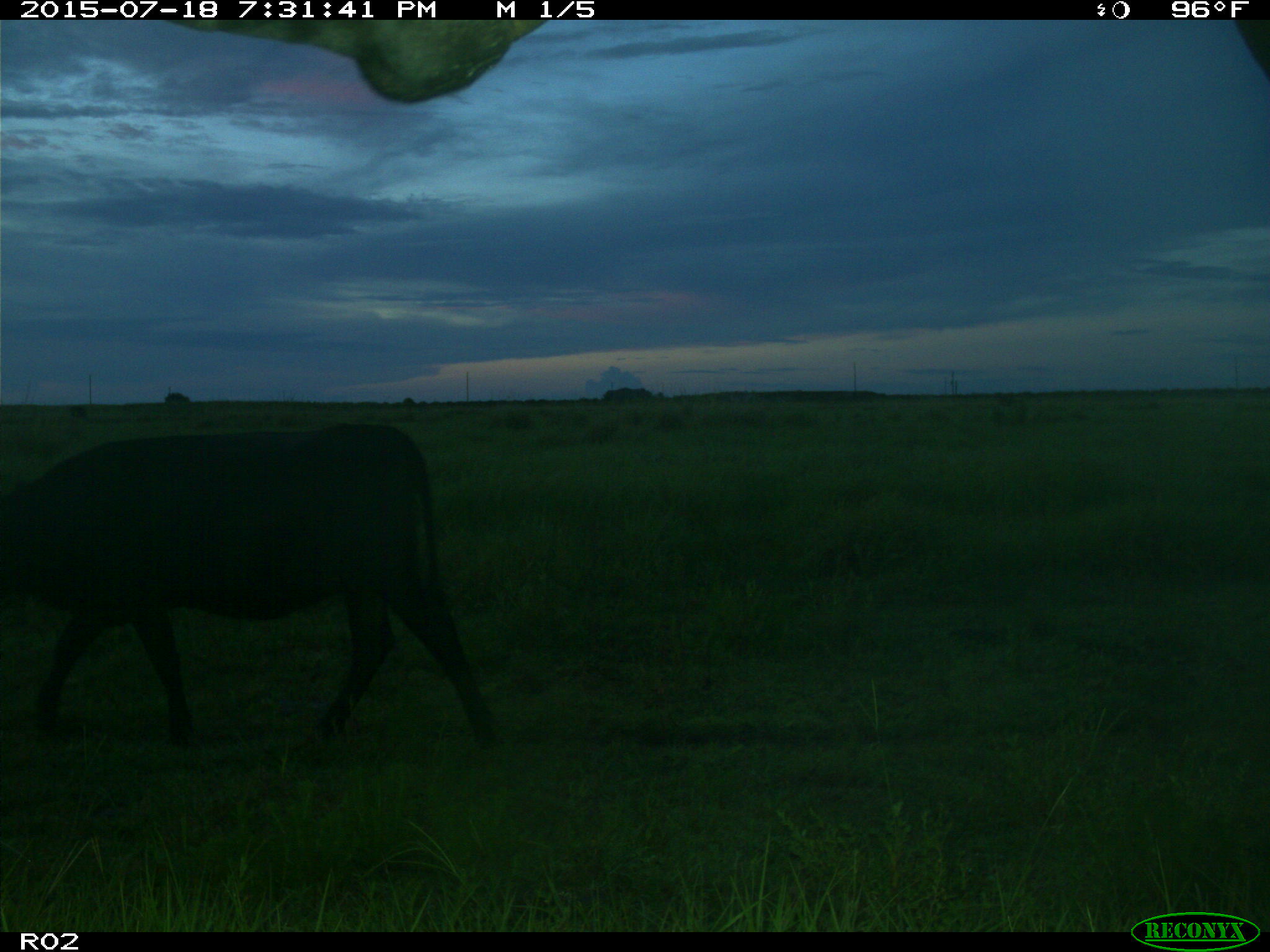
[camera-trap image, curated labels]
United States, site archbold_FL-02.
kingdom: Animalia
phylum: Chordata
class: Mammalia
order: Artiodactyla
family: Bovidae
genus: Bos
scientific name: Bos taurus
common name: domestic cow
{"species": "Bos taurus (domestic cow)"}